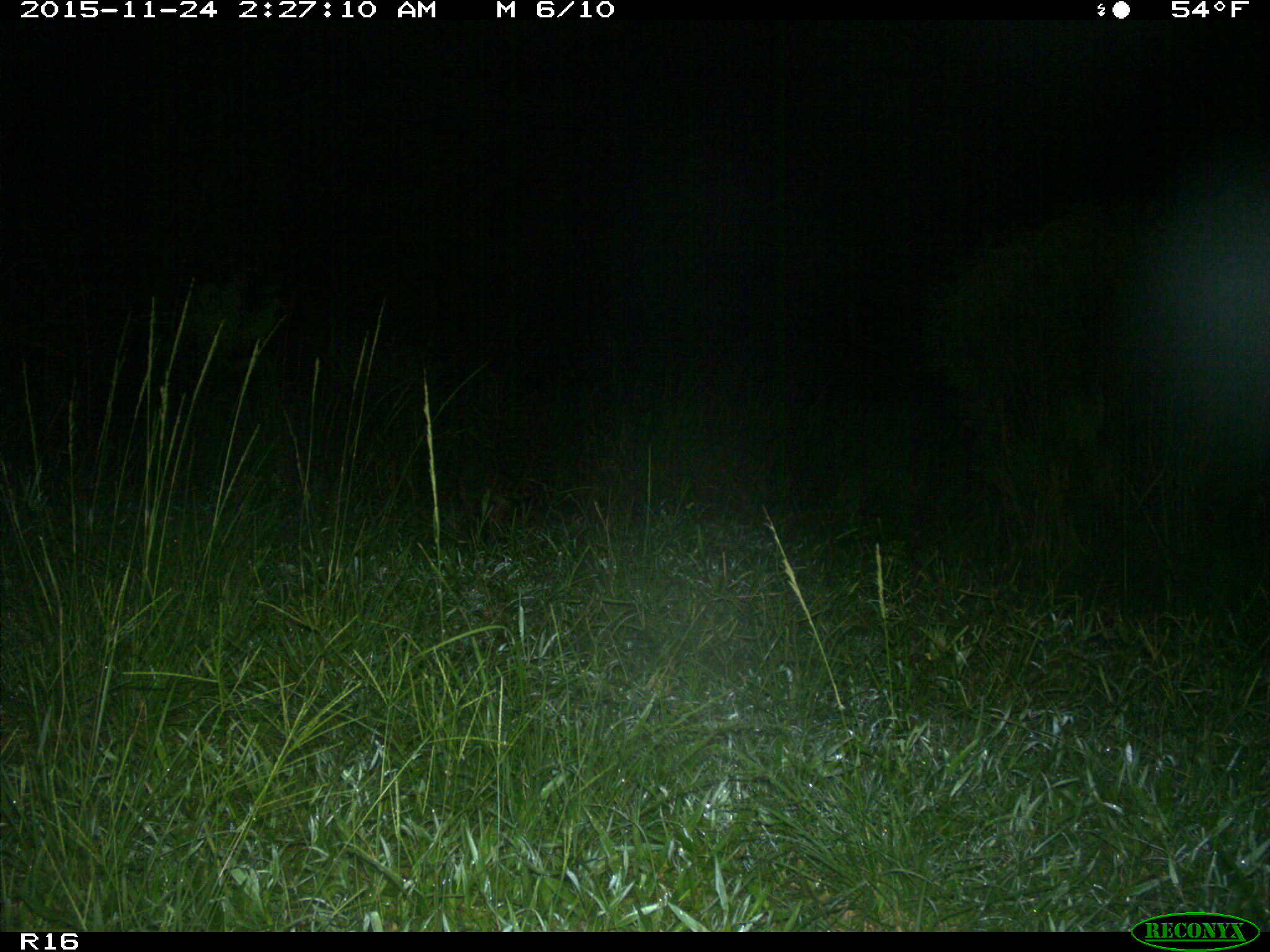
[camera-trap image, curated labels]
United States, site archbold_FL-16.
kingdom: Animalia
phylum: Chordata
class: Mammalia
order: Carnivora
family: Procyonidae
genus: Procyon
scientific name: Procyon lotor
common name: common raccoon